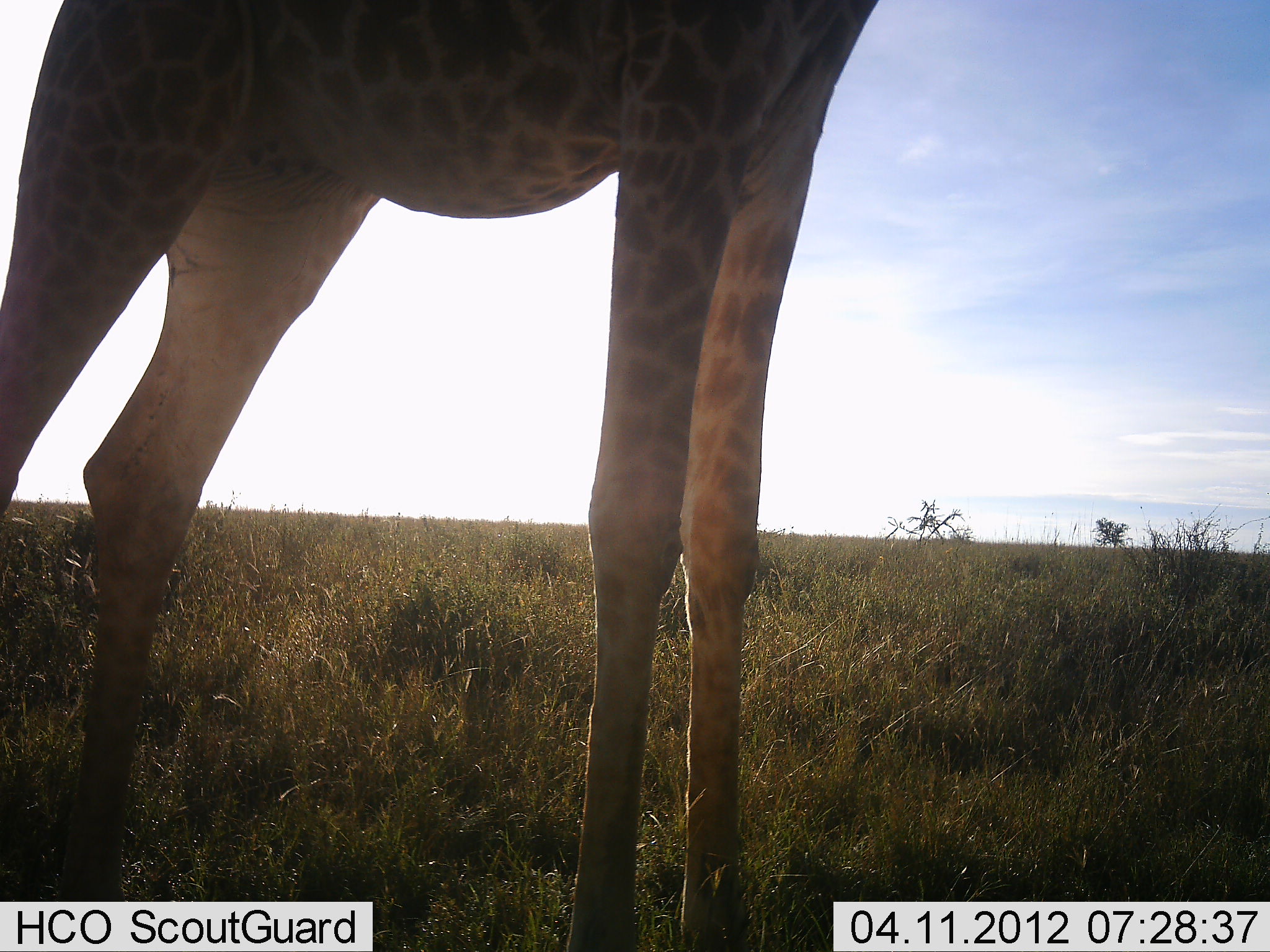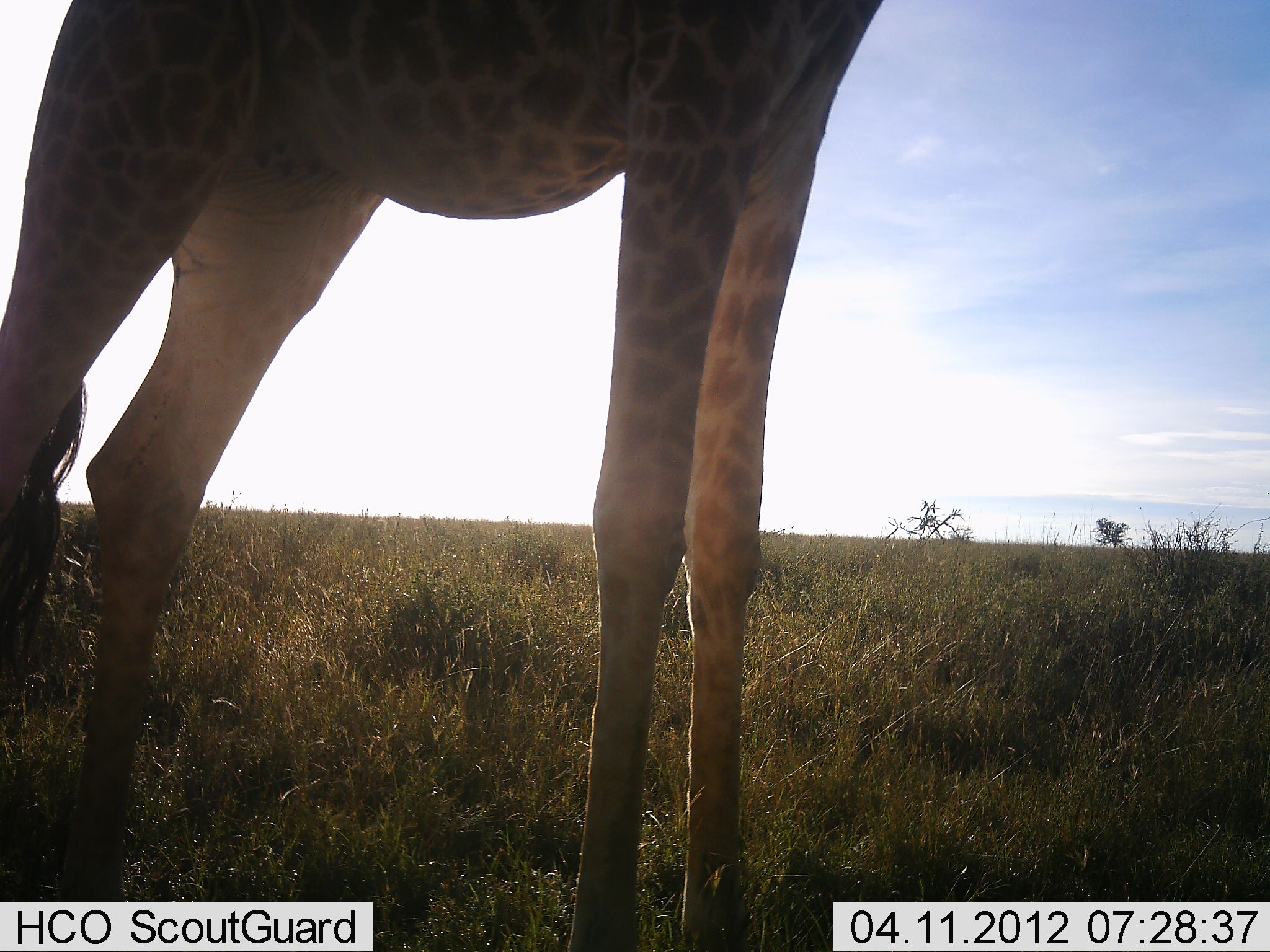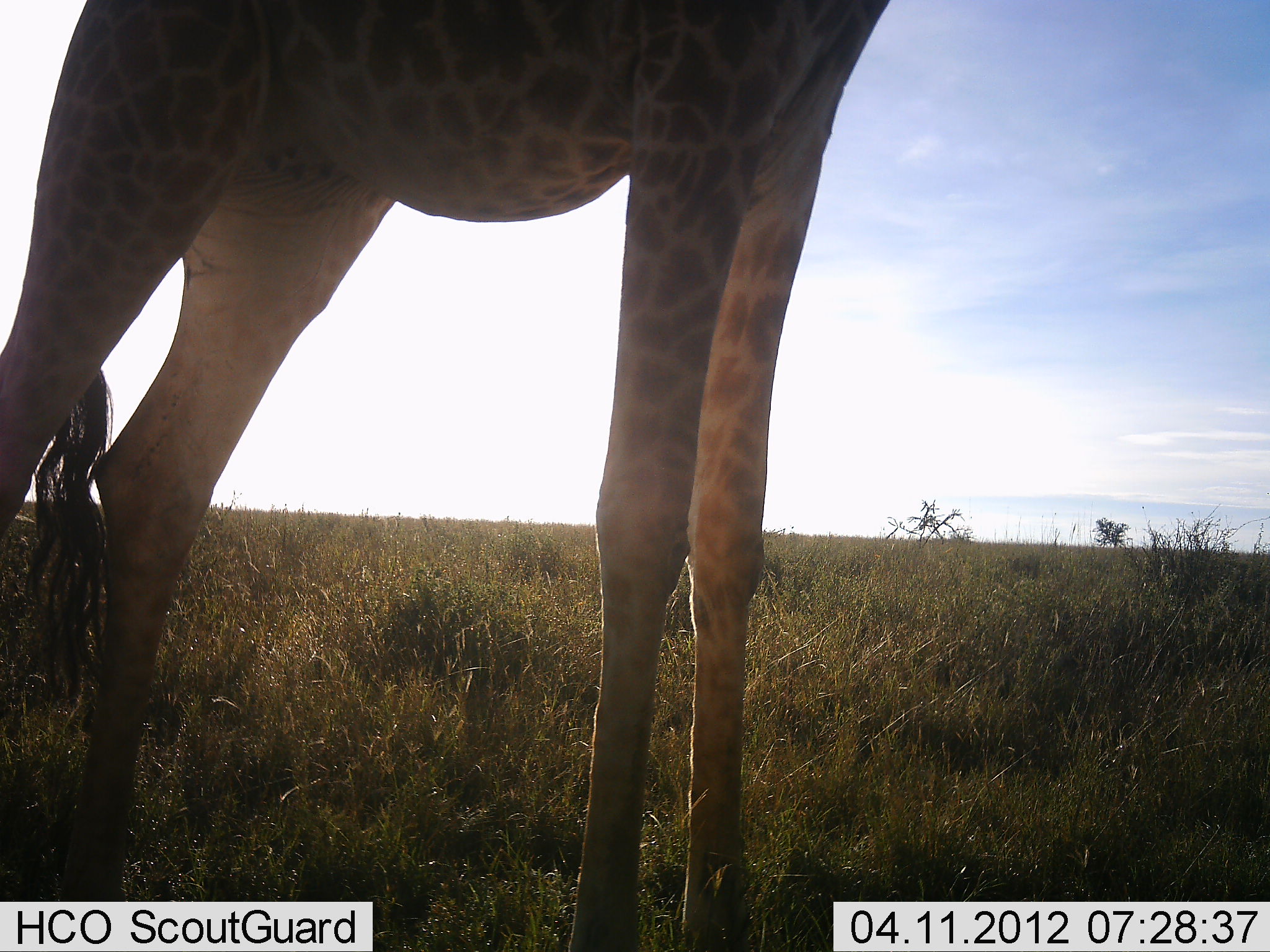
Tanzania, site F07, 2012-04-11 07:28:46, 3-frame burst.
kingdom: Animalia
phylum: Chordata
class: Mammalia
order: Artiodactyla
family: Giraffidae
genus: Giraffa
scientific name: Giraffa camelopardalis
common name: giraffe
Giraffe (Giraffa camelopardalis), count 1. Behavior (volunteer vote fractions): standing 100%, resting 0%, moving 0%, interacting 0%. Young present (vote fraction): 0%. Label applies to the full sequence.